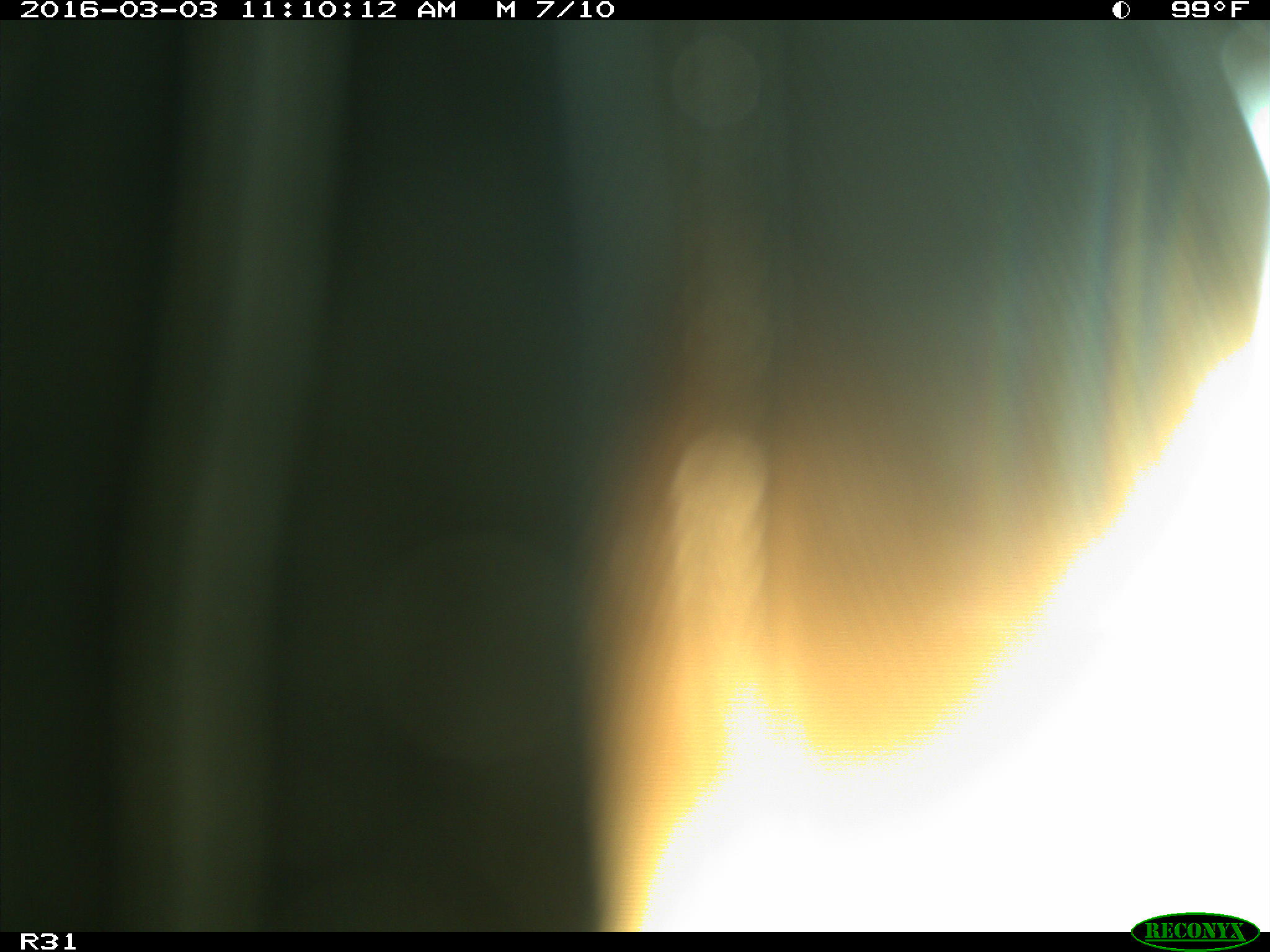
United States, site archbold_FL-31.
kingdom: Animalia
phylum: Chordata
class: Aves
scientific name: Aves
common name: birds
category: unidentified bird